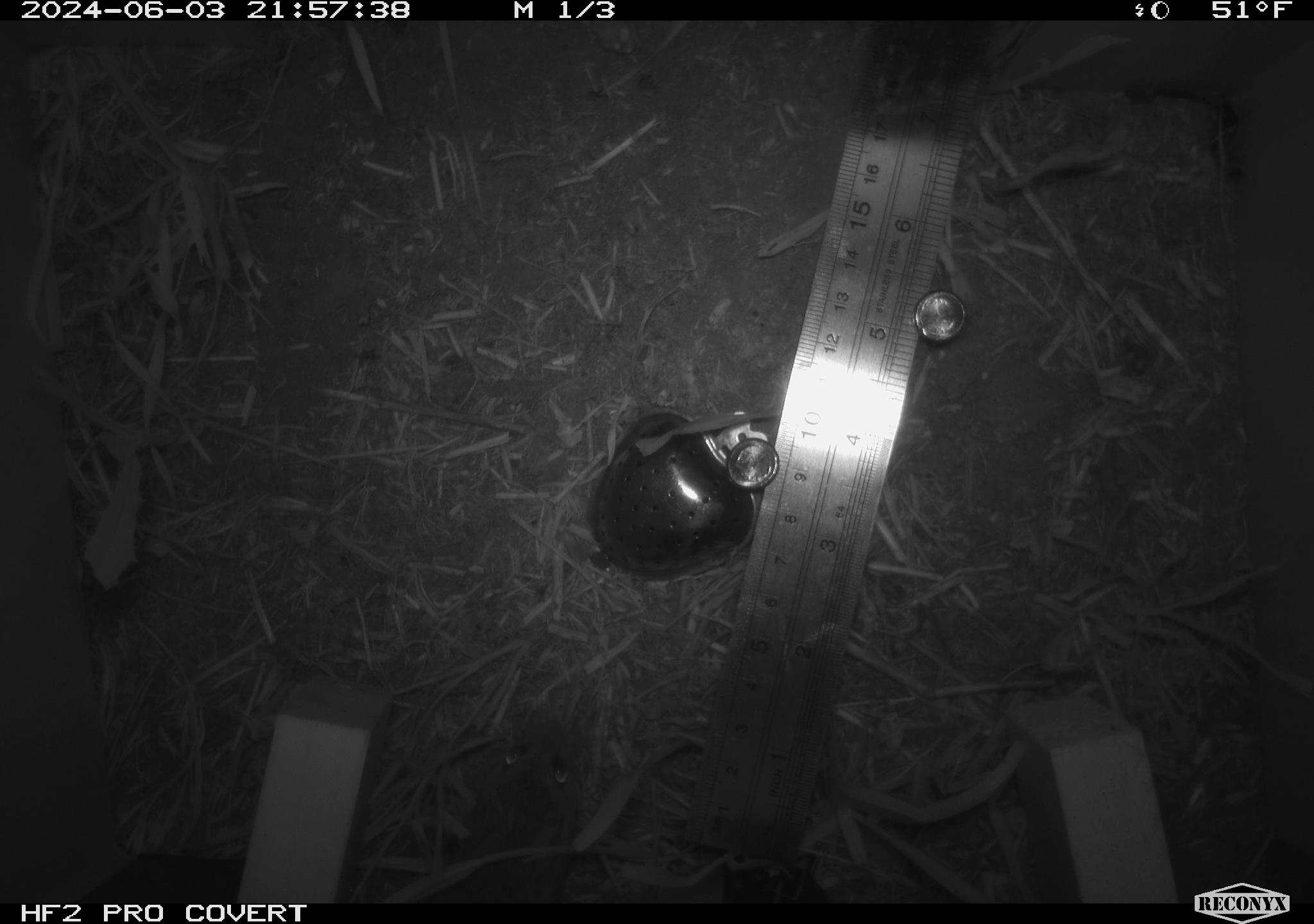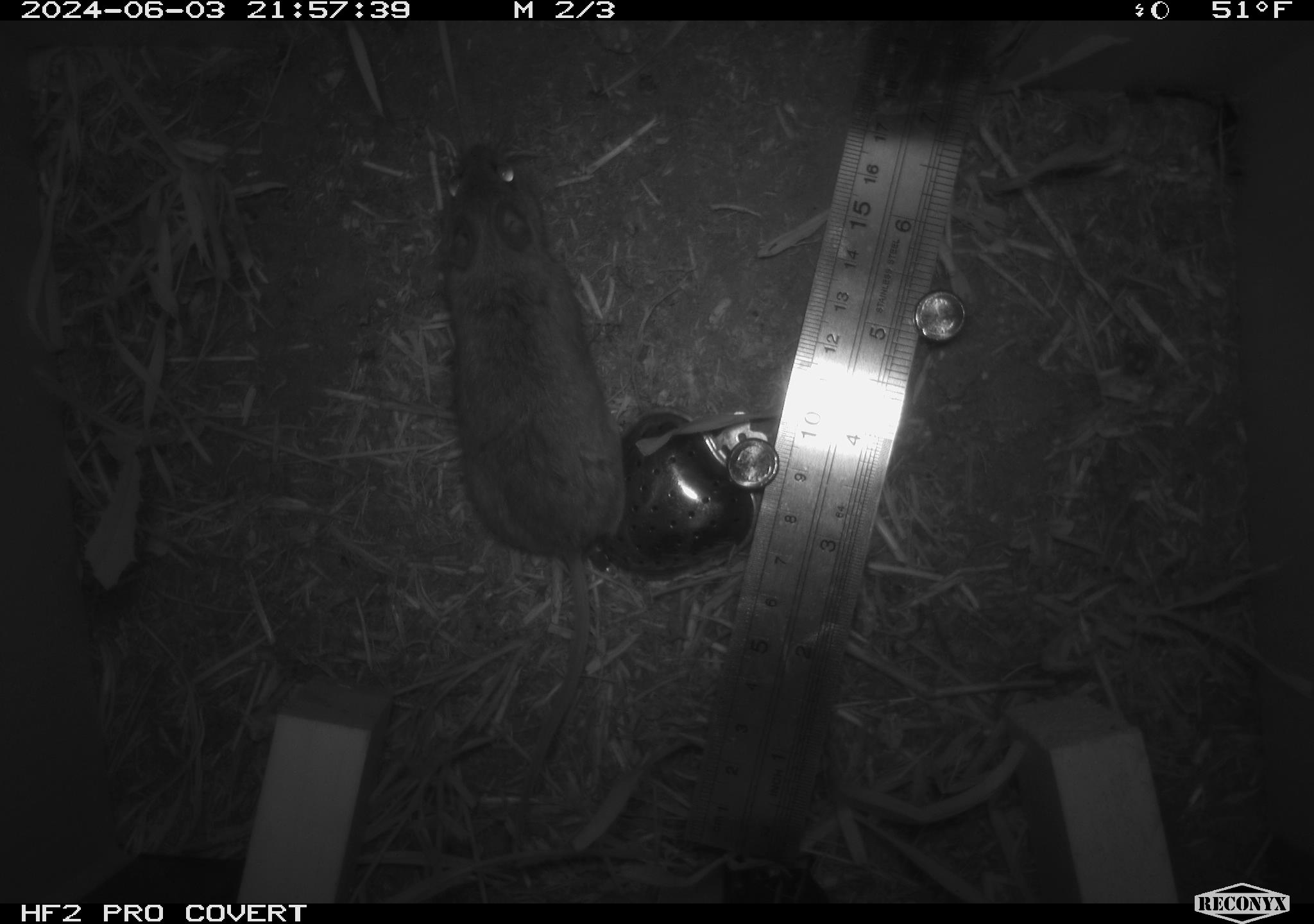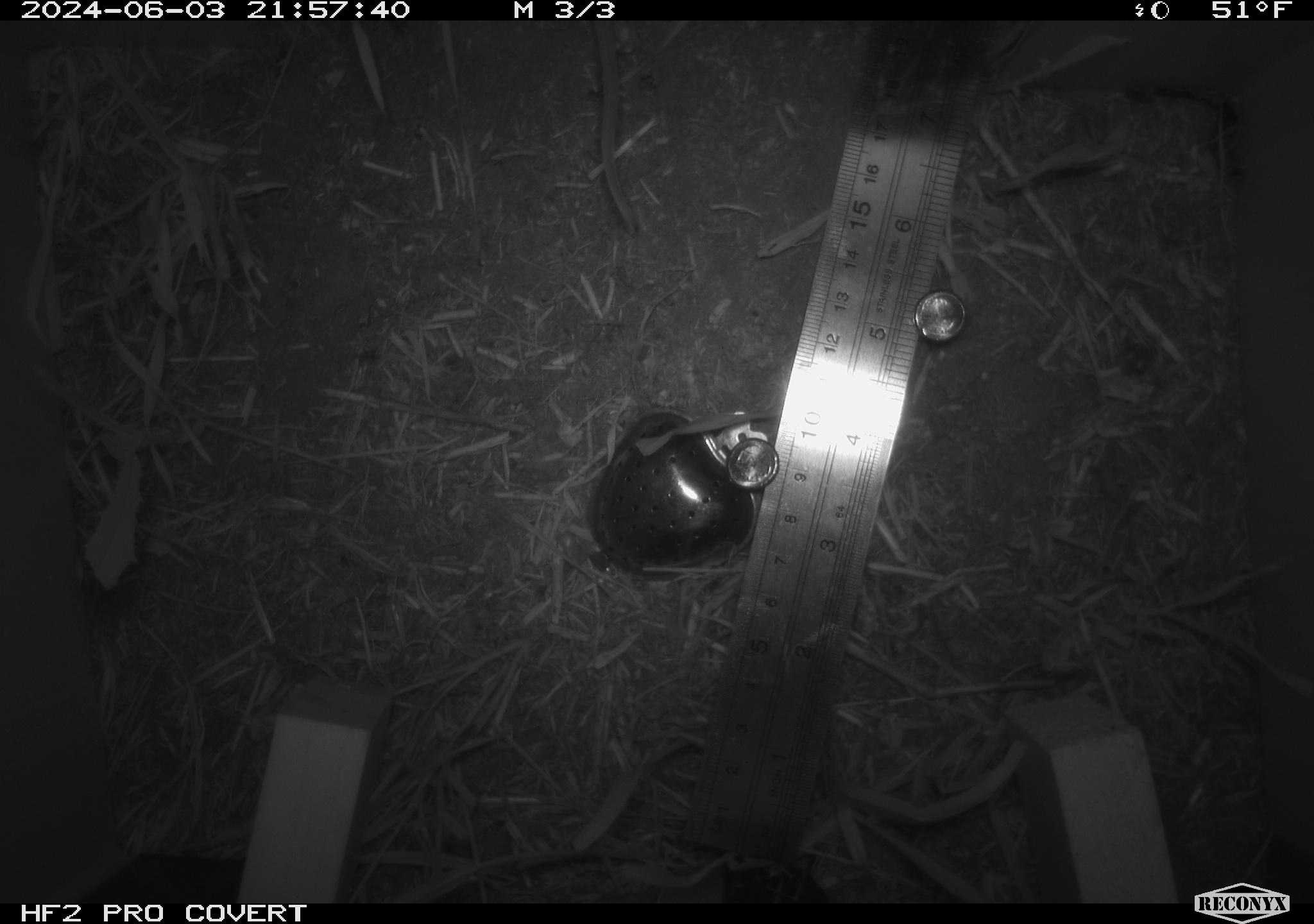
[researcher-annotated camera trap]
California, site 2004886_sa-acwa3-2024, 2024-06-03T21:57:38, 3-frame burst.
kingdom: Animalia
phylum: Chordata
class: Mammalia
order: Rodentia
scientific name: Rodentia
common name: mouse species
Mouse species (Rodentia).